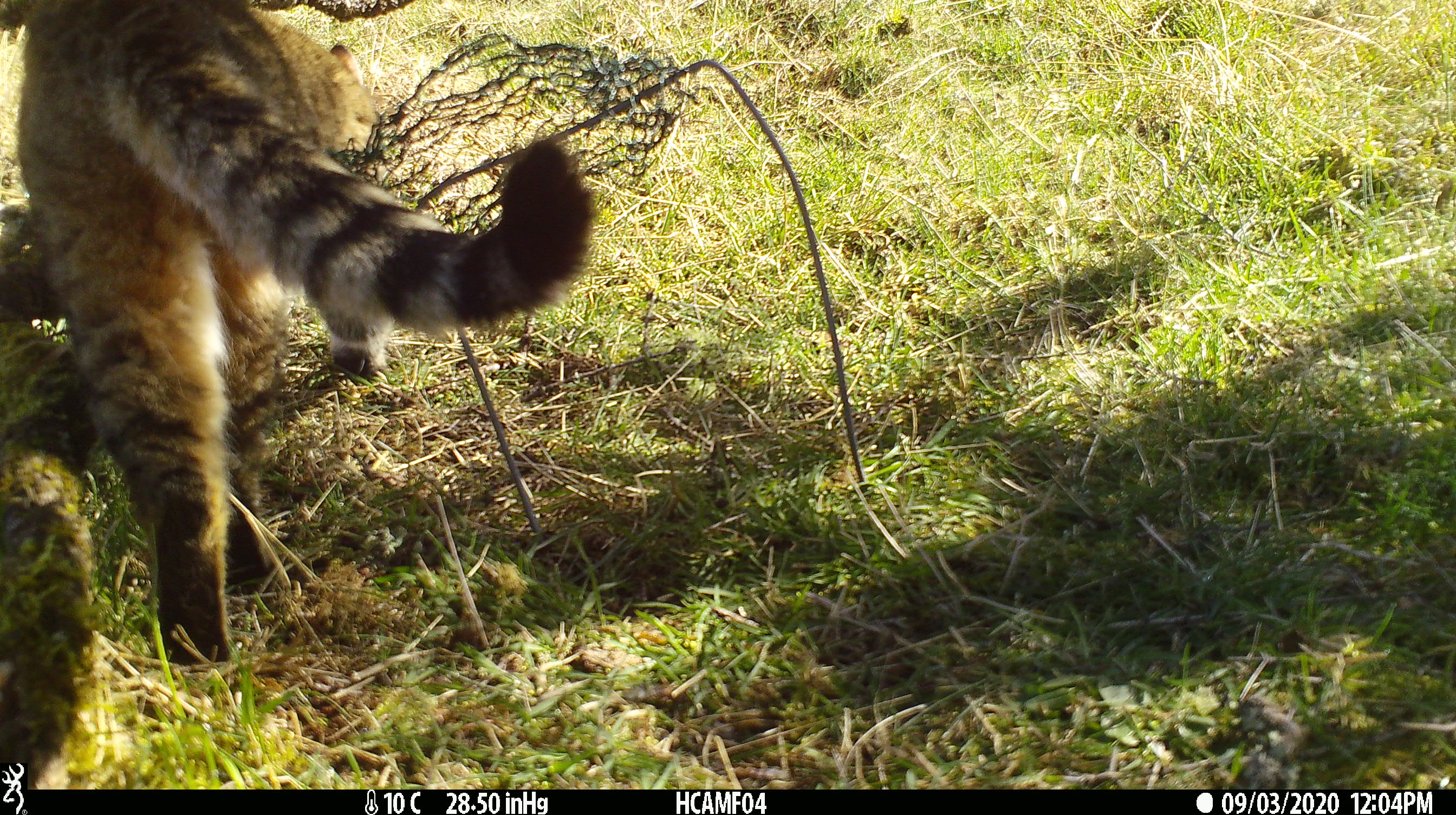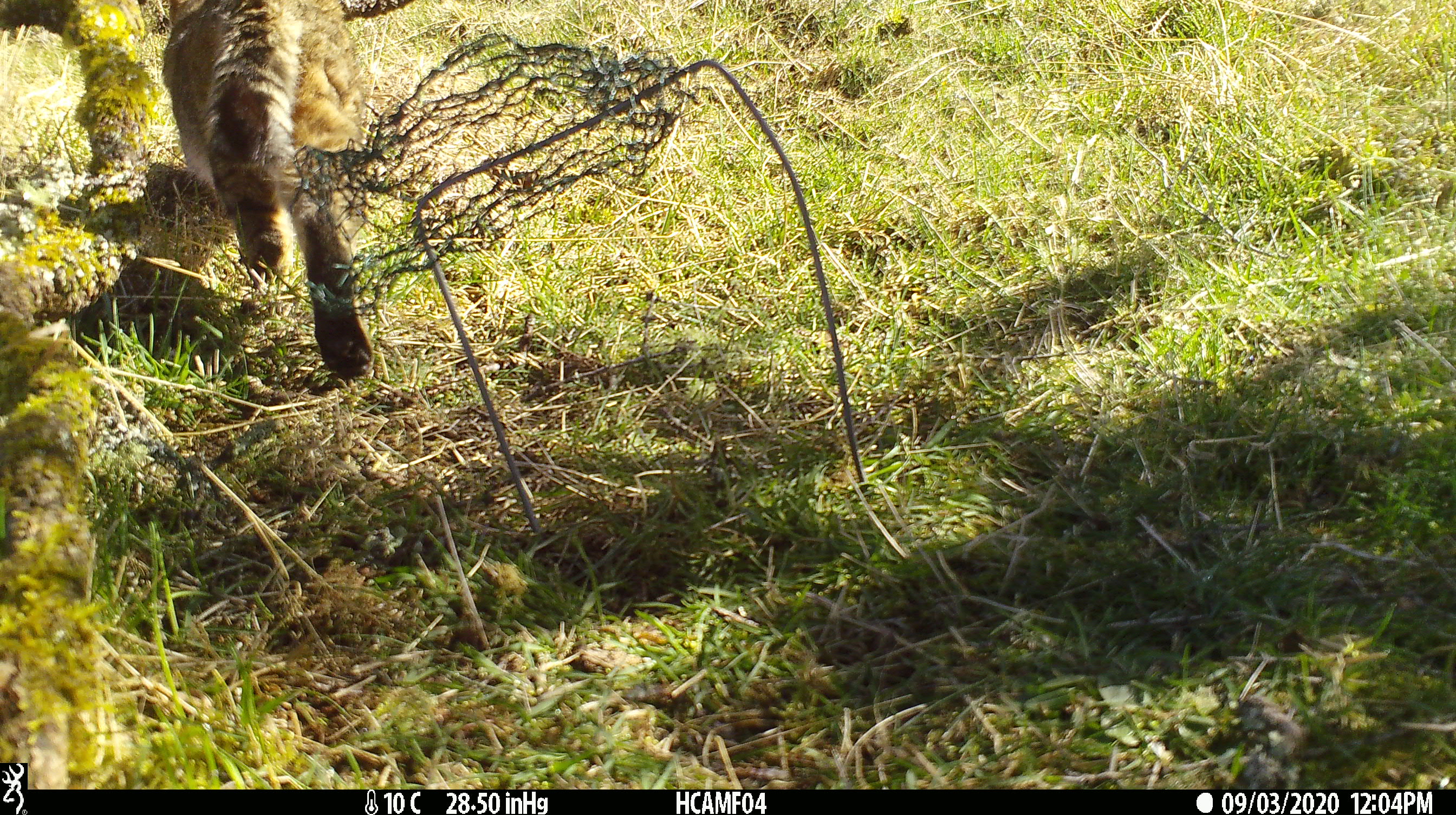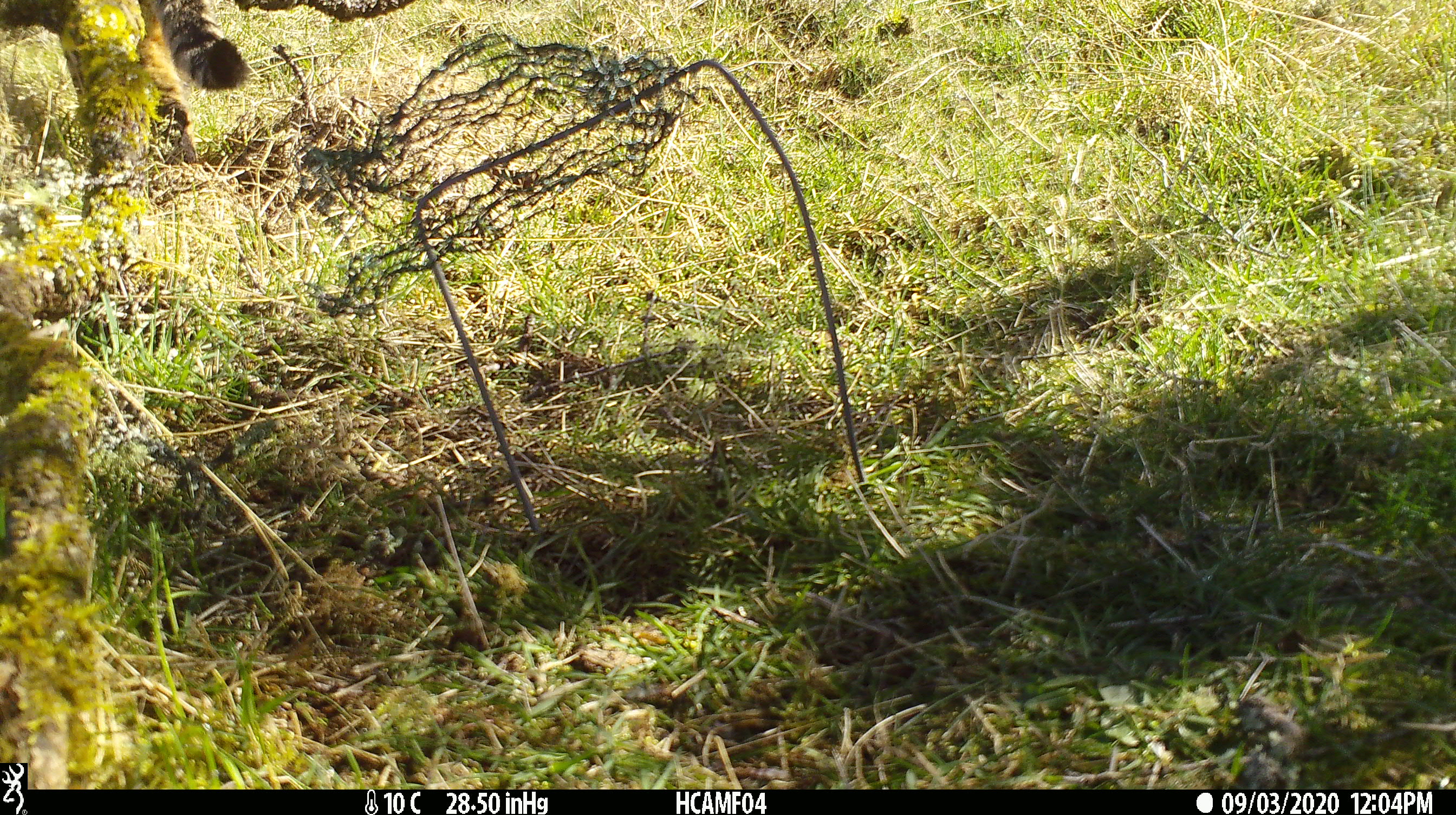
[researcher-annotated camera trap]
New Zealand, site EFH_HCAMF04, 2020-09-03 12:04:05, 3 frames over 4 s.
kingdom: Animalia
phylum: Chordata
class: Mammalia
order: Carnivora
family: Felidae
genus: Felis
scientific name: Felis catus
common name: domestic cat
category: cat